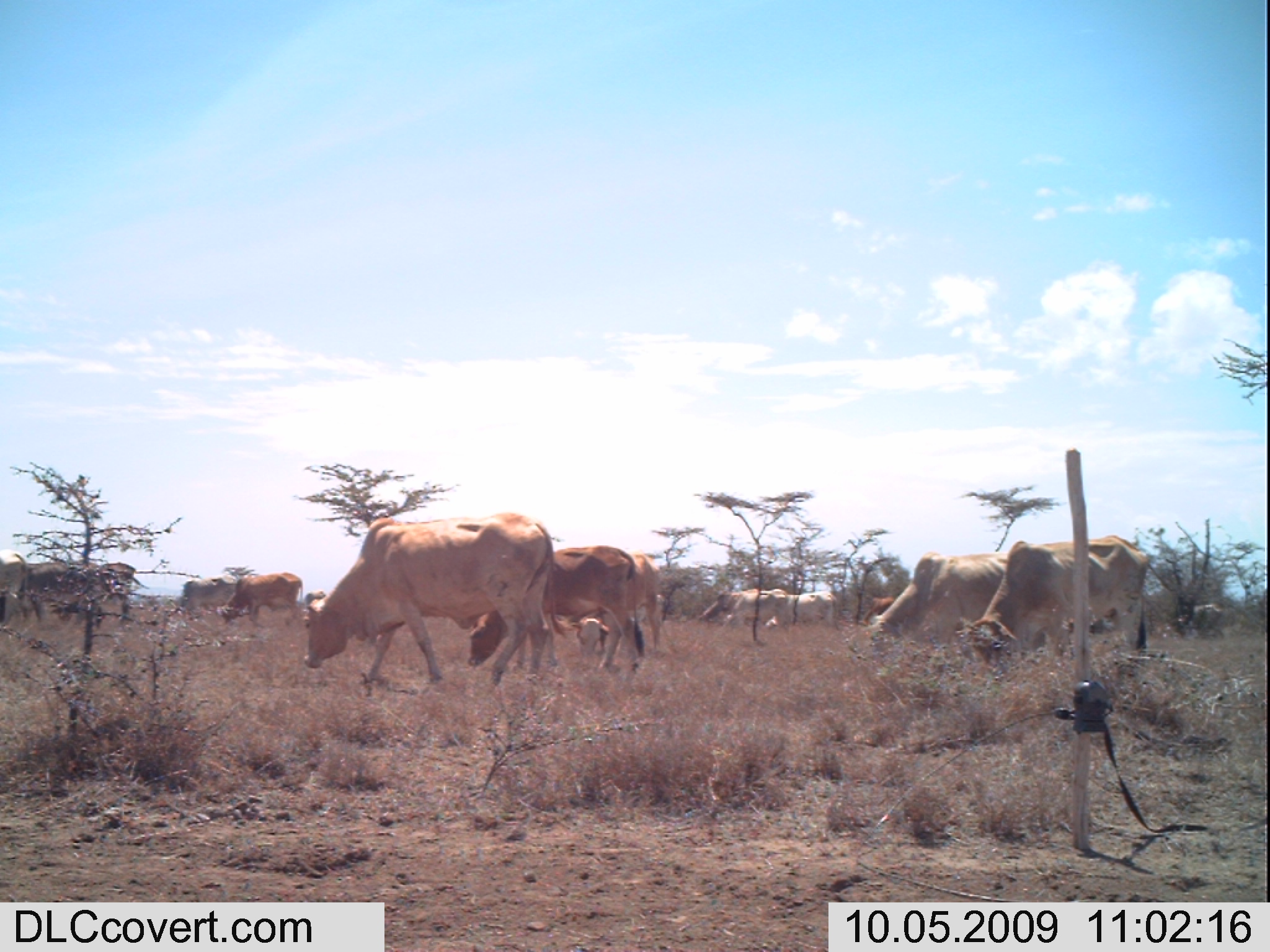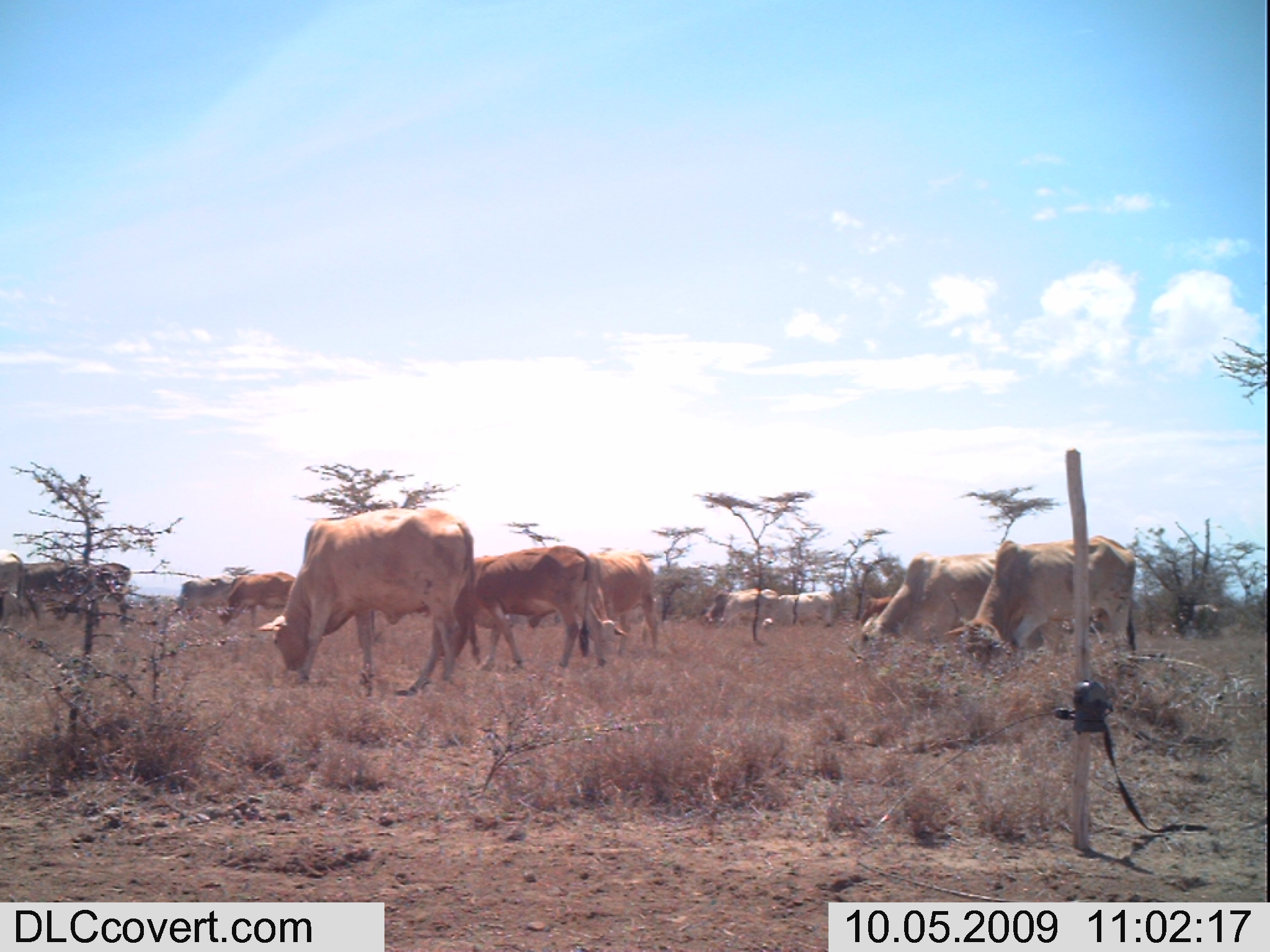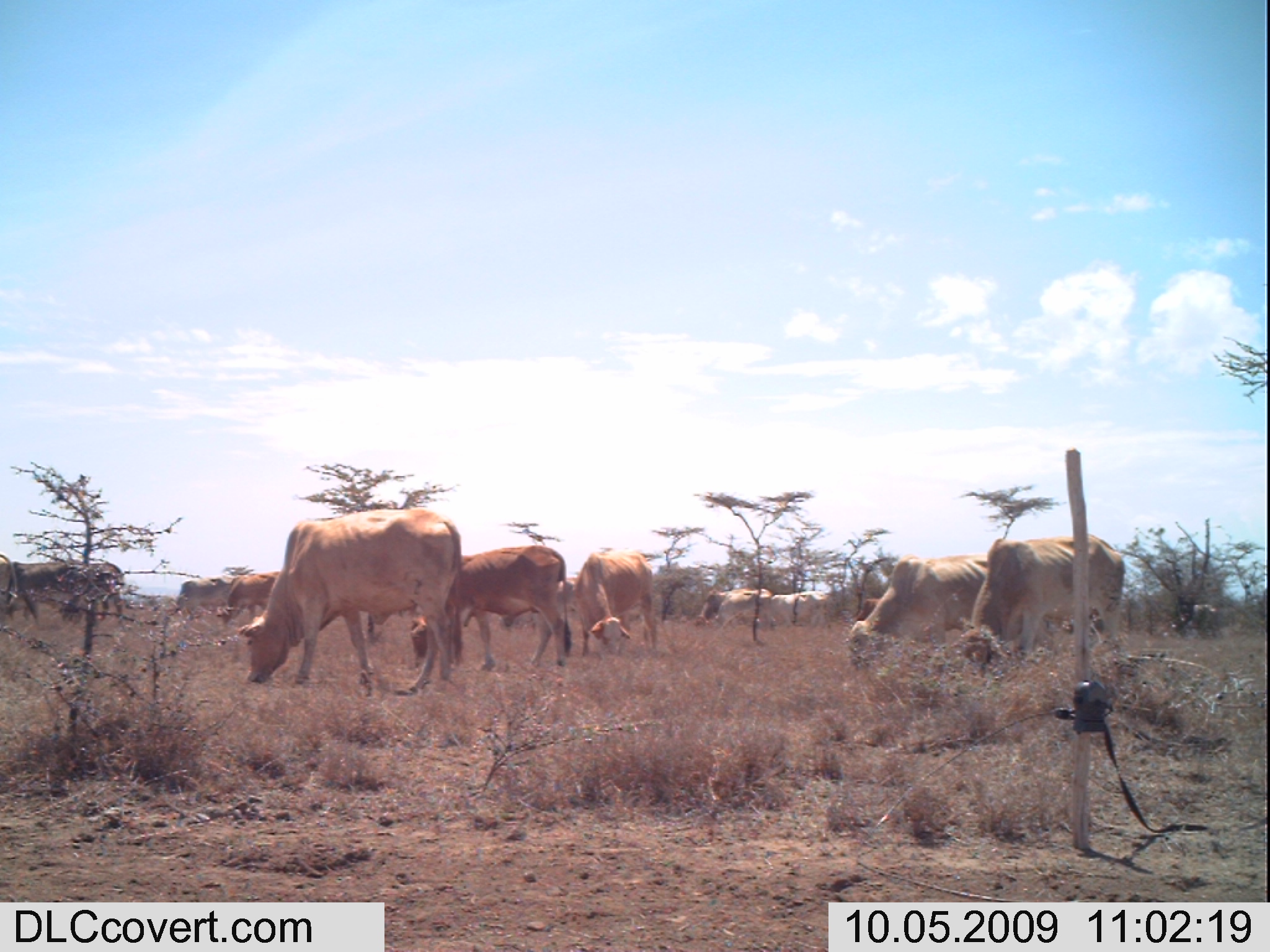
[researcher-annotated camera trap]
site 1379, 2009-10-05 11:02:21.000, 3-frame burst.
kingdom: Animalia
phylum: Chordata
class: Mammalia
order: Artiodactyla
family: Bovidae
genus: Bos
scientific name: Bos taurus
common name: domestic cattle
Bos taurus (domestic cattle), count 13.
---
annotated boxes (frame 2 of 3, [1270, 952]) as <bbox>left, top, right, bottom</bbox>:
group: <bbox>1, 499, 1219, 709</bbox>